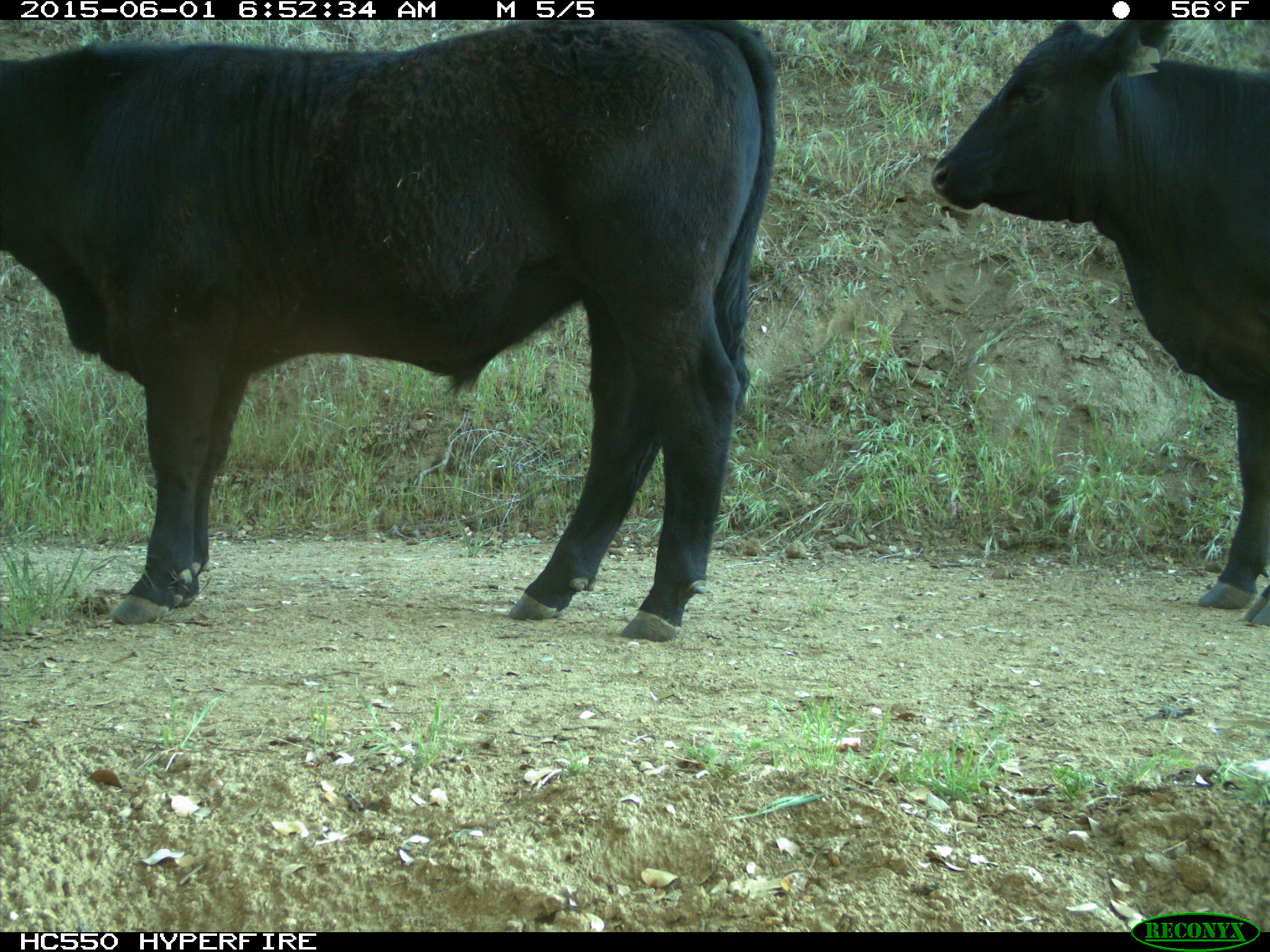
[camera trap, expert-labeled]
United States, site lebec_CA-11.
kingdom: Animalia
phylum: Chordata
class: Mammalia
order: Artiodactyla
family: Bovidae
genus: Bos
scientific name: Bos taurus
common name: domestic cow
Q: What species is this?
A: Bos taurus (domestic cow).